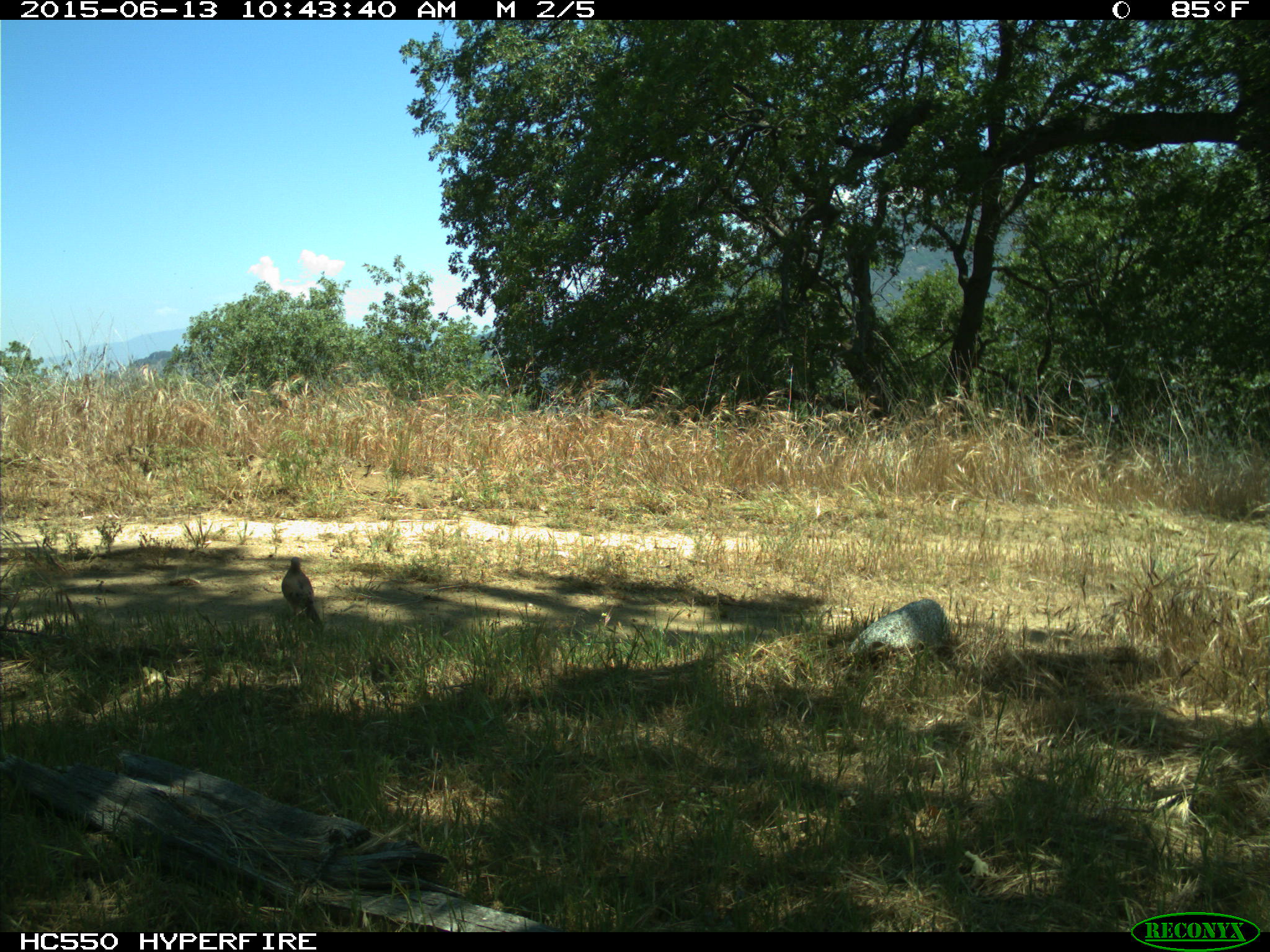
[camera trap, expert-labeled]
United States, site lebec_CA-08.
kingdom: Animalia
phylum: Chordata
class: Aves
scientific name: Aves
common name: birds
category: unidentified bird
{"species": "unidentified bird (birds) (Aves)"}